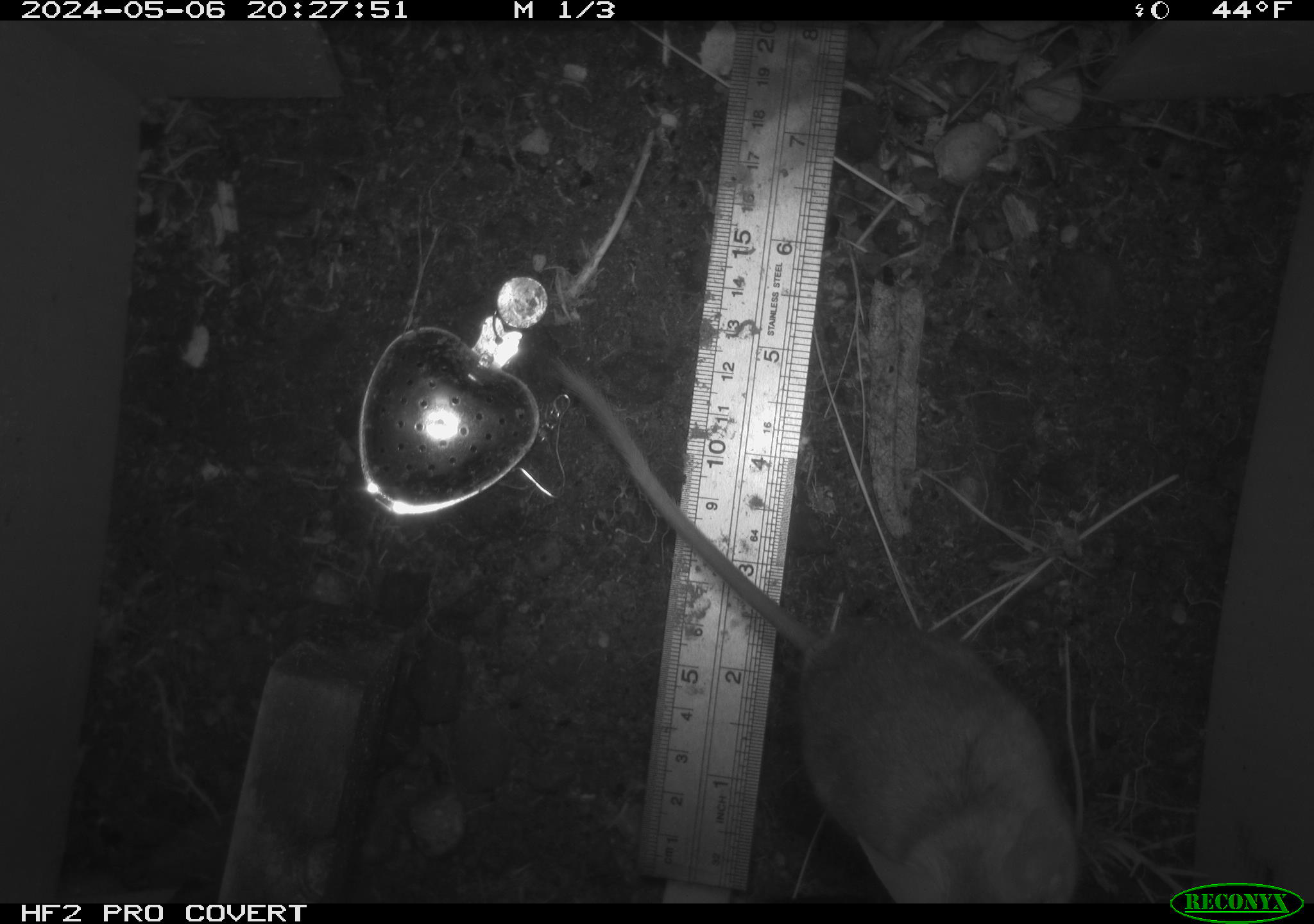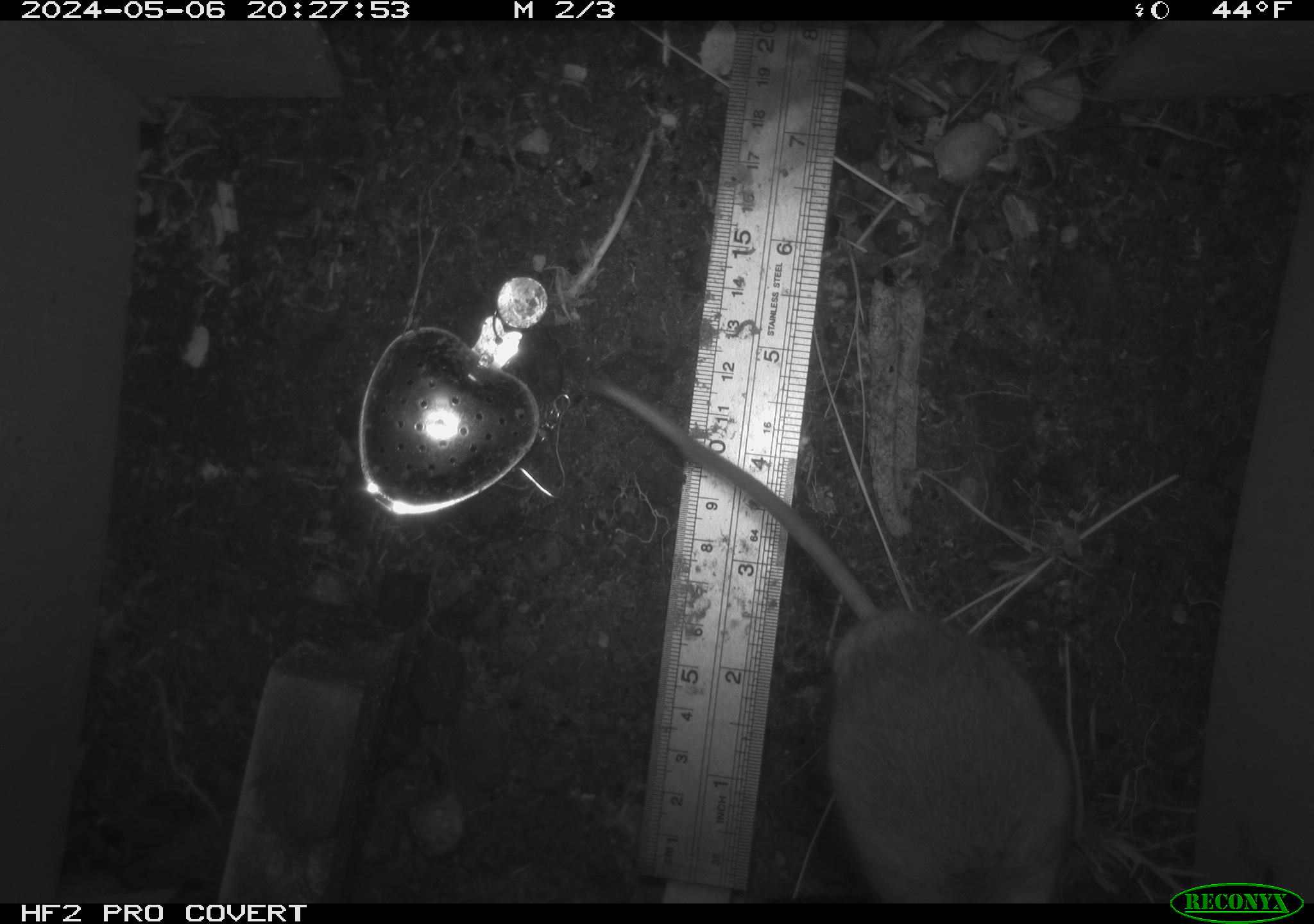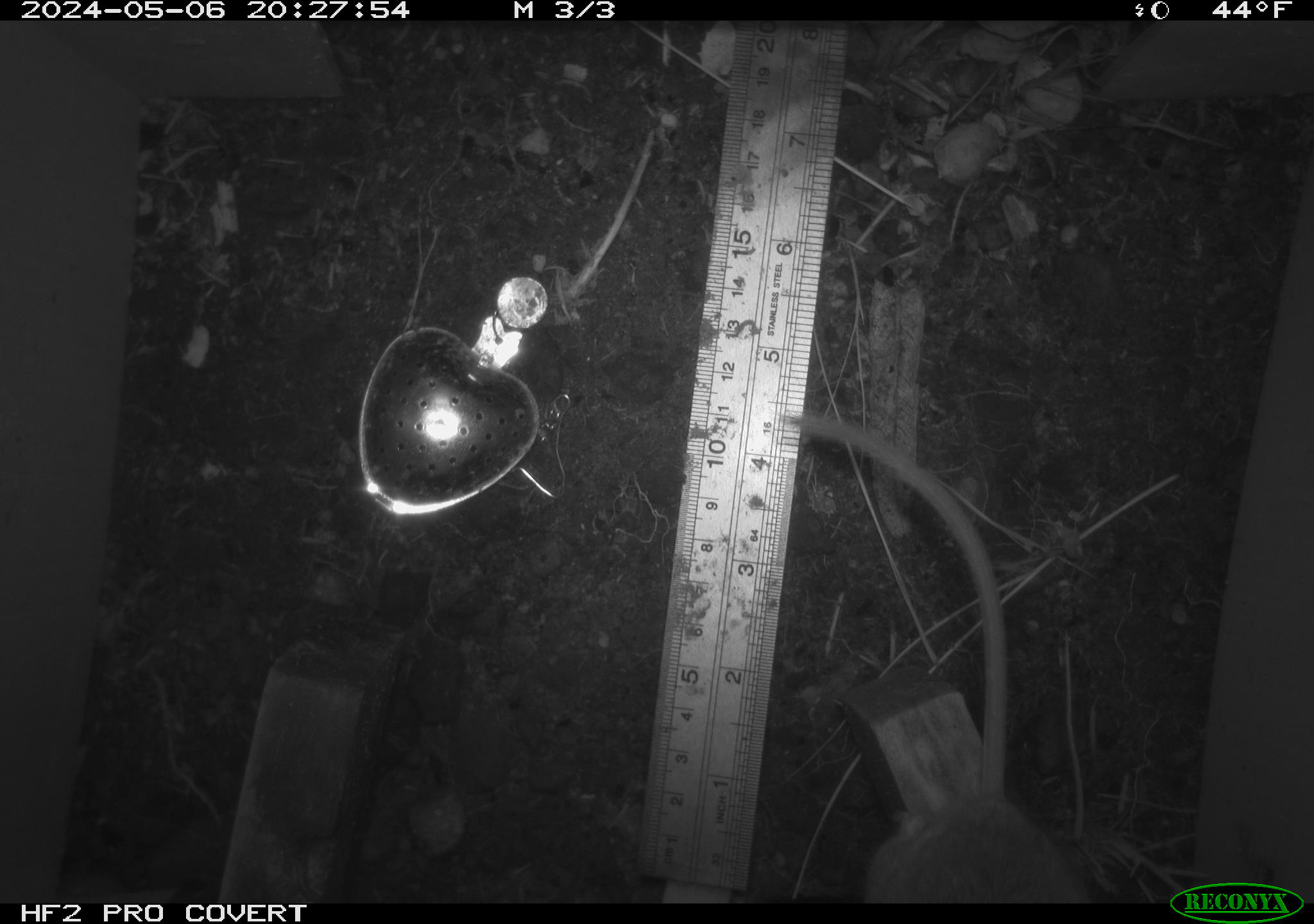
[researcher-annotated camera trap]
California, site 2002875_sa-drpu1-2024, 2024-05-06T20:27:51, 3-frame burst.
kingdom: Animalia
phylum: Chordata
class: Mammalia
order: Rodentia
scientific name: Rodentia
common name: mouse species